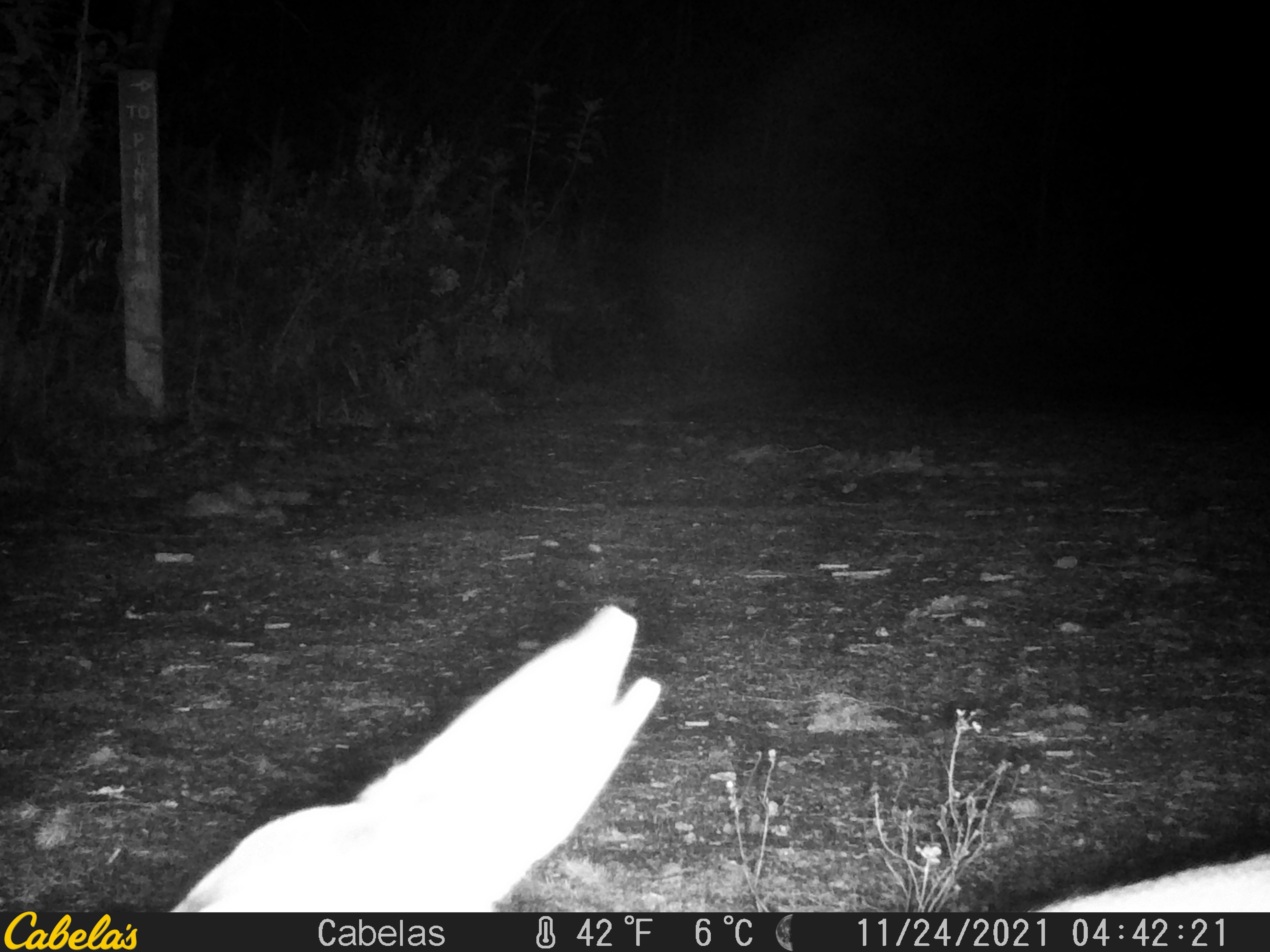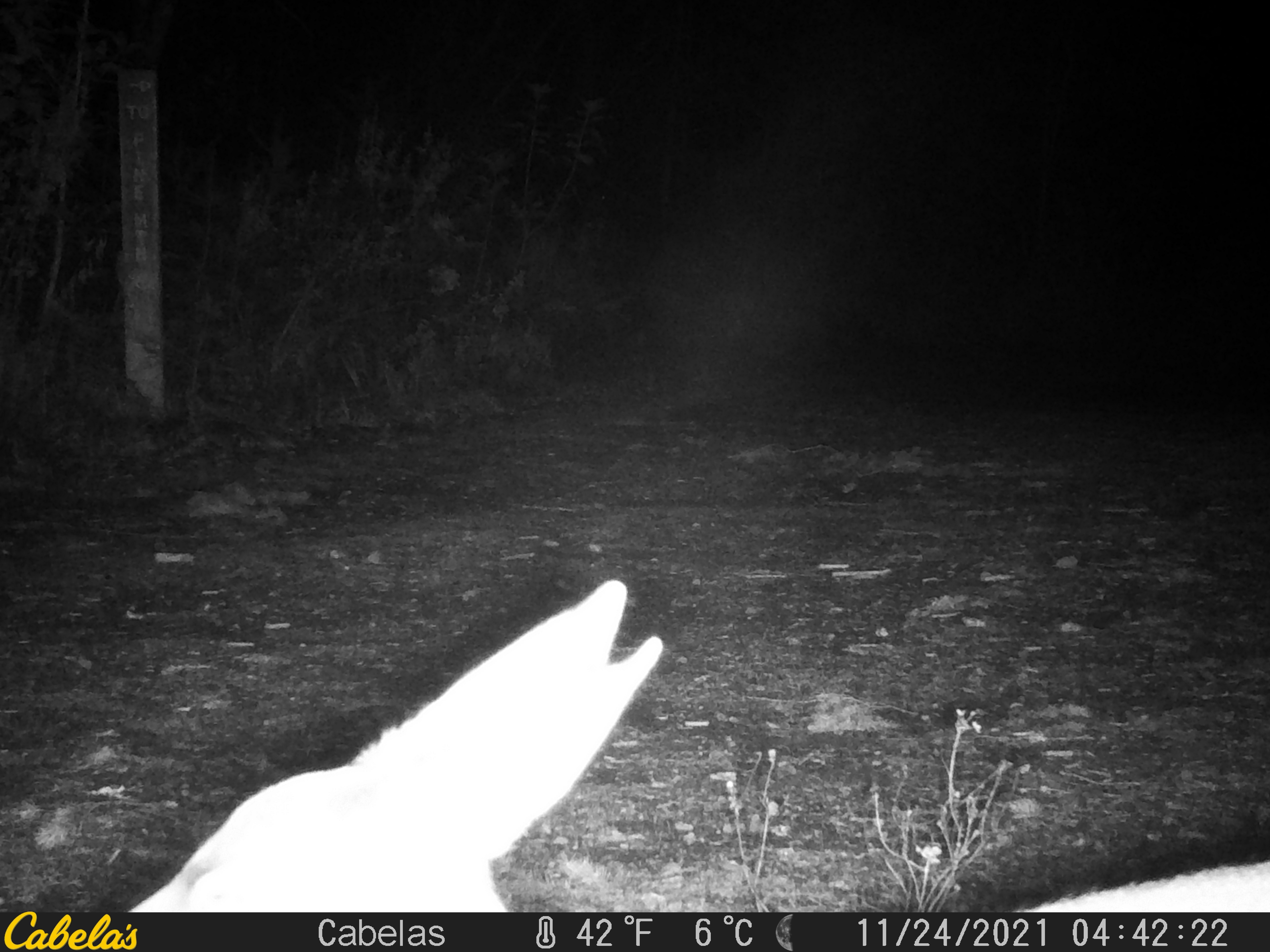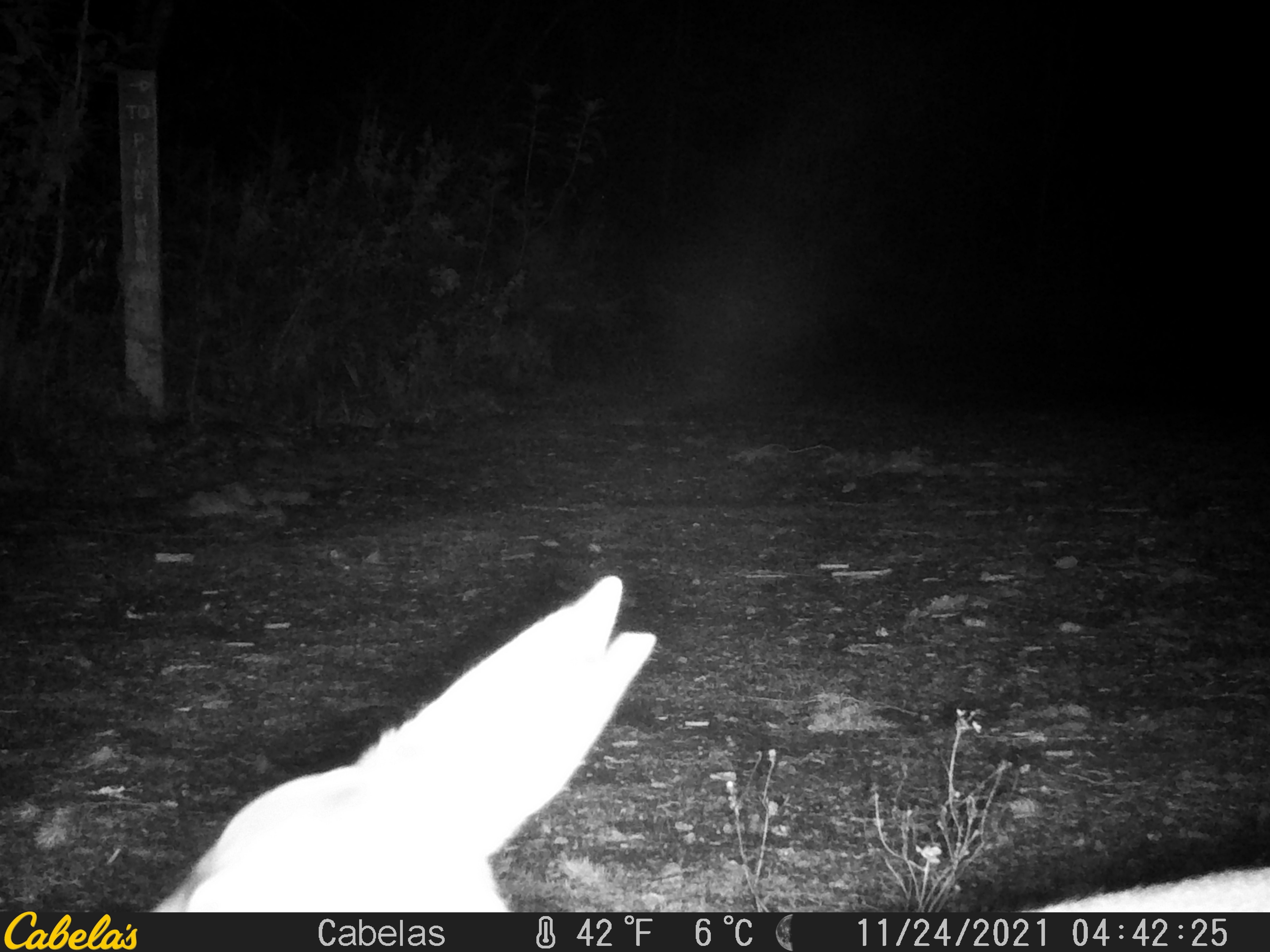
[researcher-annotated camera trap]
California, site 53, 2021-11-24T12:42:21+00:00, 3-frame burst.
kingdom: Animalia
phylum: Chordata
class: Mammalia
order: Artiodactyla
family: Cervidae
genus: Odocoileus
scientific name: Odocoileus hemionus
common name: mule deer